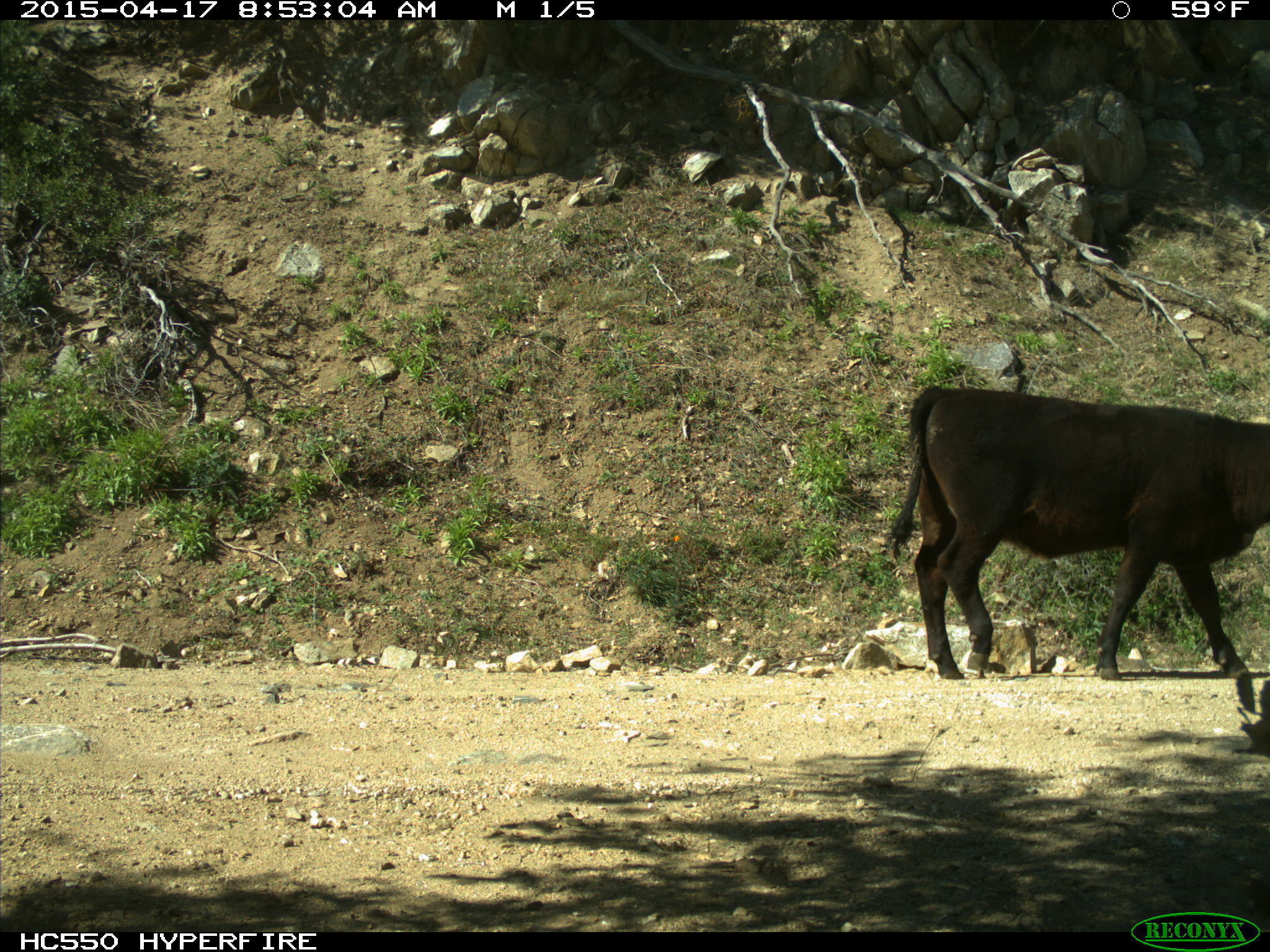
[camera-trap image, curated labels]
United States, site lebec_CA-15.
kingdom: Animalia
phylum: Chordata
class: Mammalia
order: Artiodactyla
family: Bovidae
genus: Bos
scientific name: Bos taurus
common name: domestic cow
Bos taurus (domestic cow).